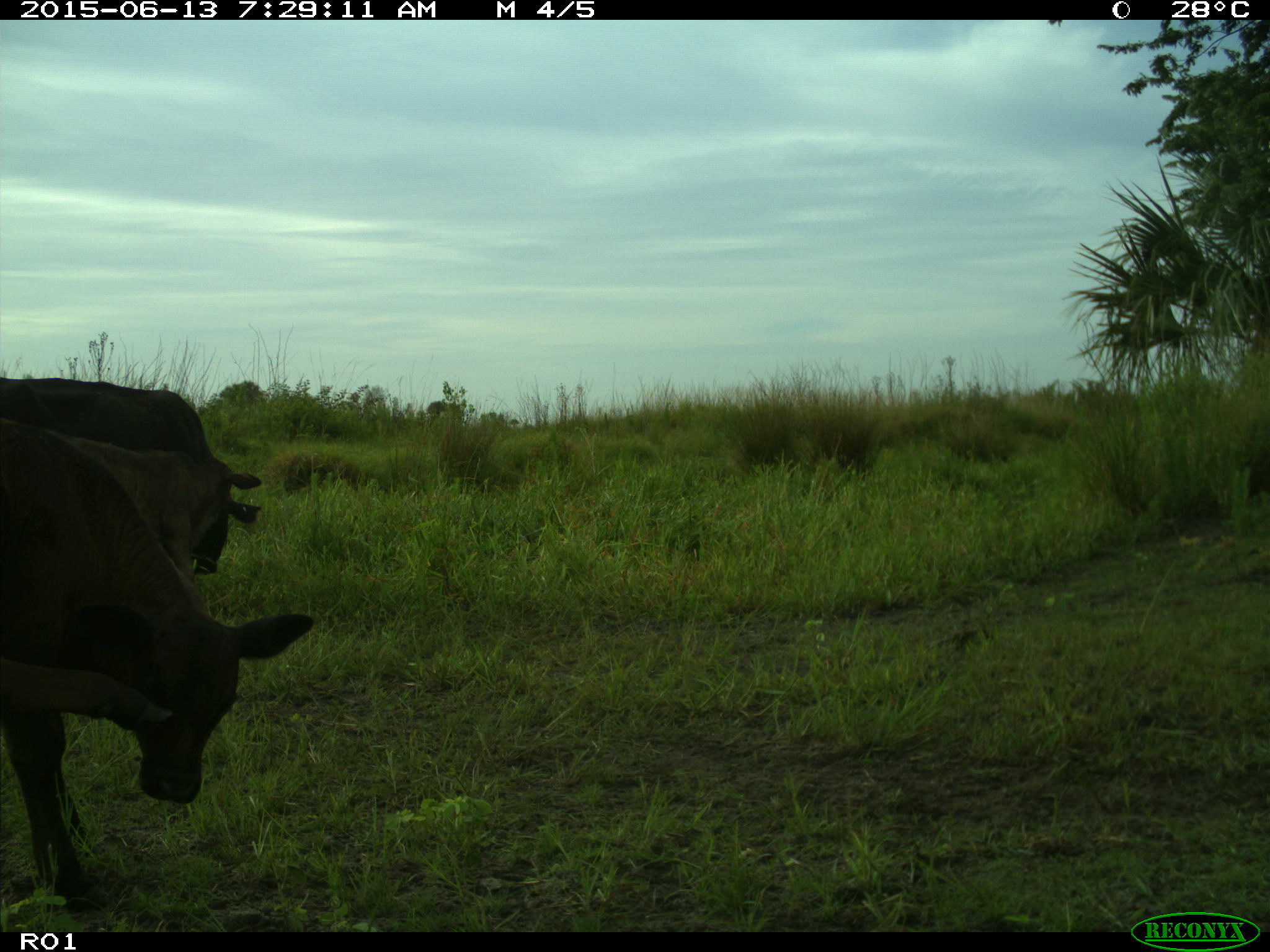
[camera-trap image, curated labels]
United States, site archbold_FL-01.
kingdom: Animalia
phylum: Chordata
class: Mammalia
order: Artiodactyla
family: Bovidae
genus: Bos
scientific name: Bos taurus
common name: domestic cow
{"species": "Bos taurus (domestic cow)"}